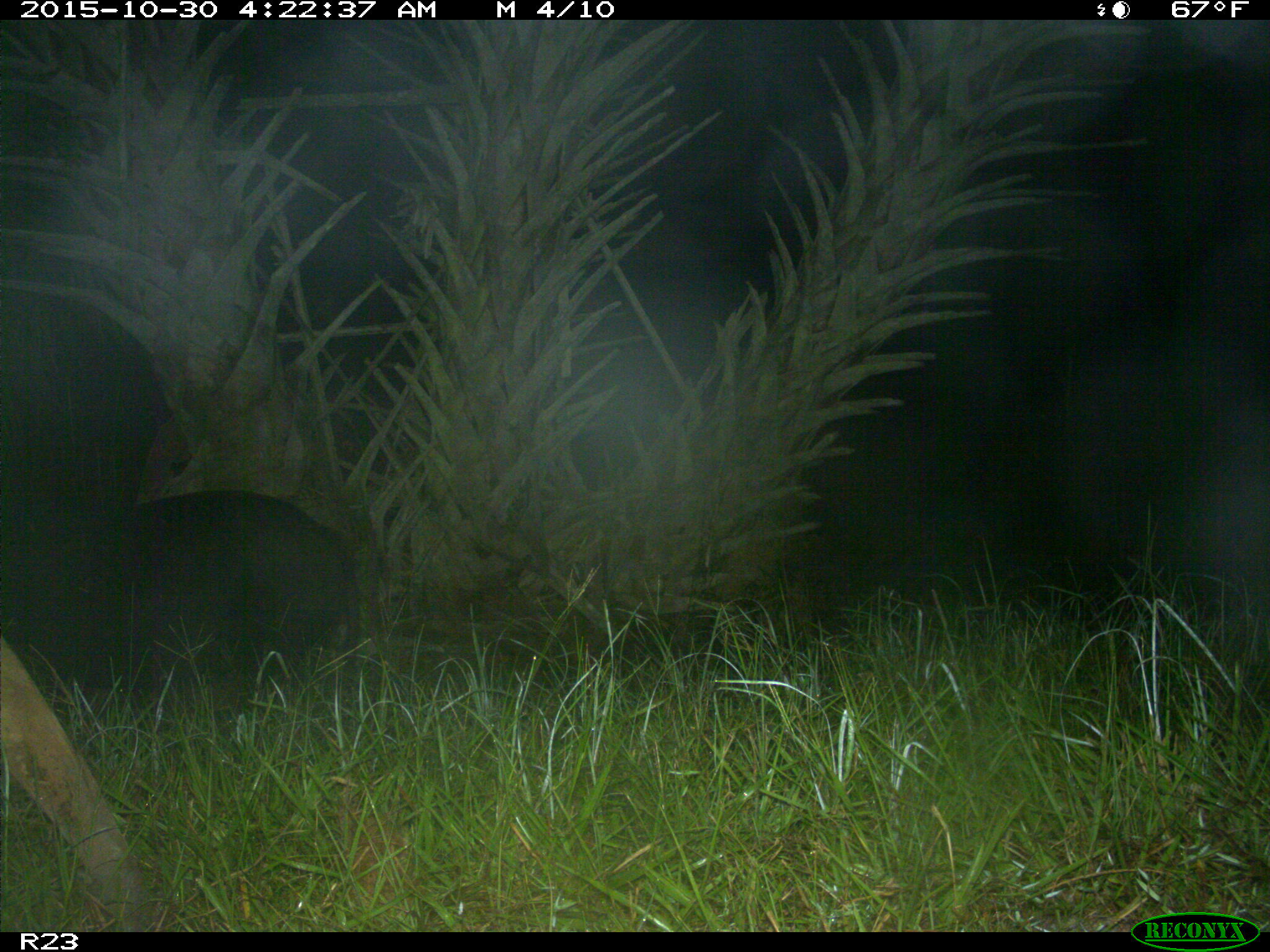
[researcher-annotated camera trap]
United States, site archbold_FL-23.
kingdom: Animalia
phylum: Chordata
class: Mammalia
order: Artiodactyla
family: Suidae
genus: Sus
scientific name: Sus scrofa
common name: wild boar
Sus scrofa (wild boar).